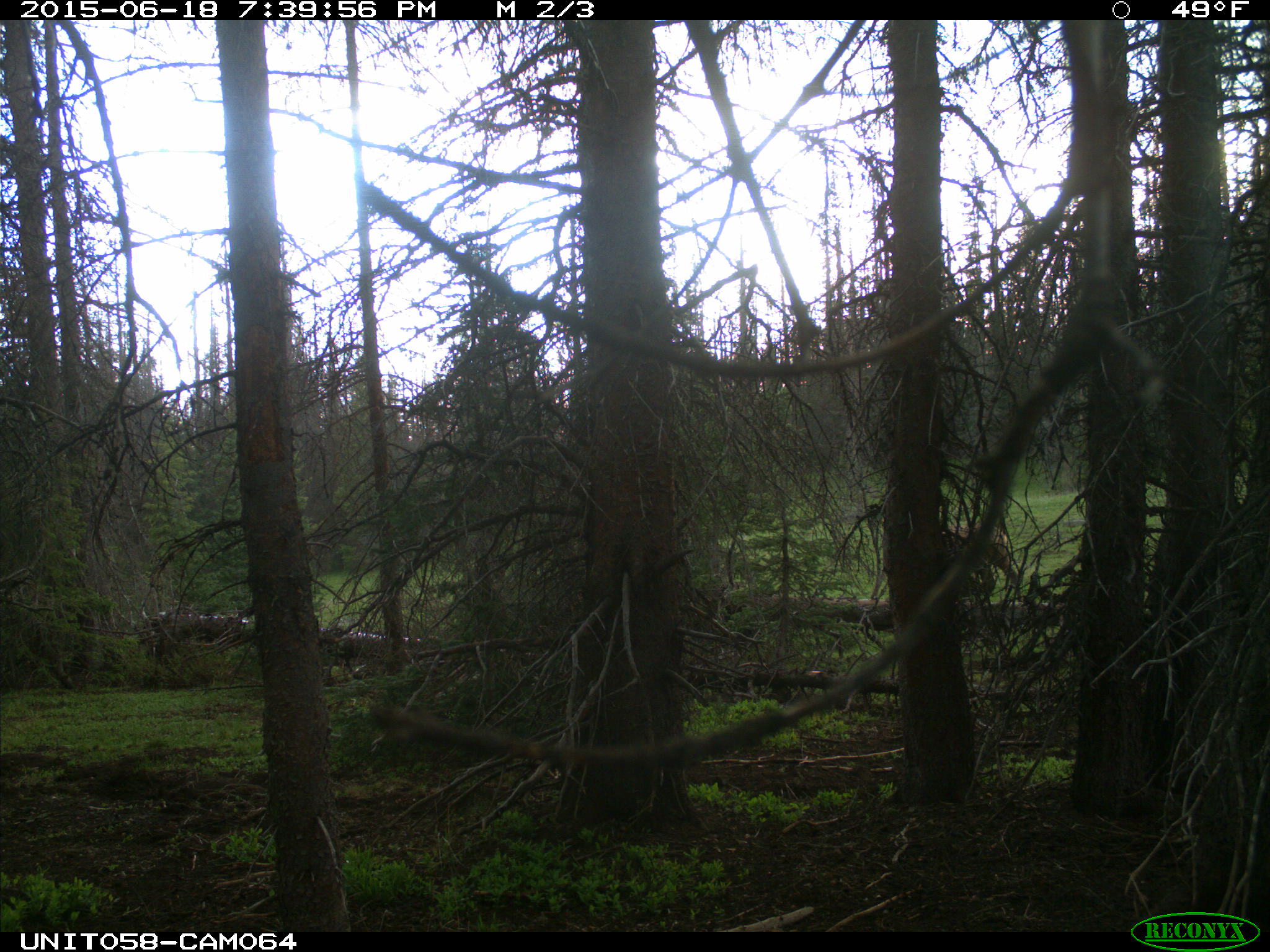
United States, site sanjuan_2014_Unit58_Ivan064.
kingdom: Animalia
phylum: Chordata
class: Mammalia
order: Artiodactyla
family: Cervidae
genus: Cervus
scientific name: Cervus elaphus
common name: red deer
Cervus elaphus (red deer).